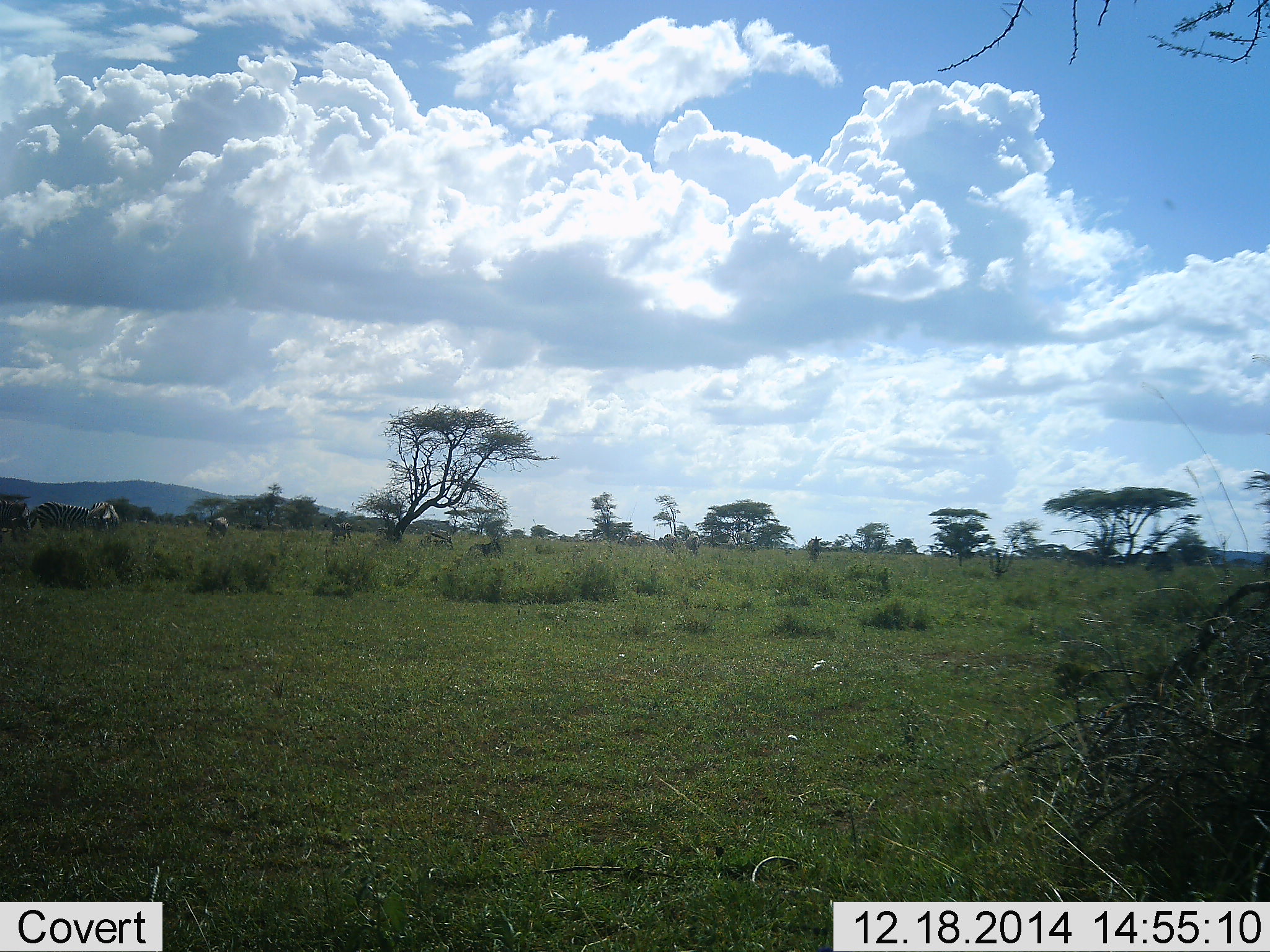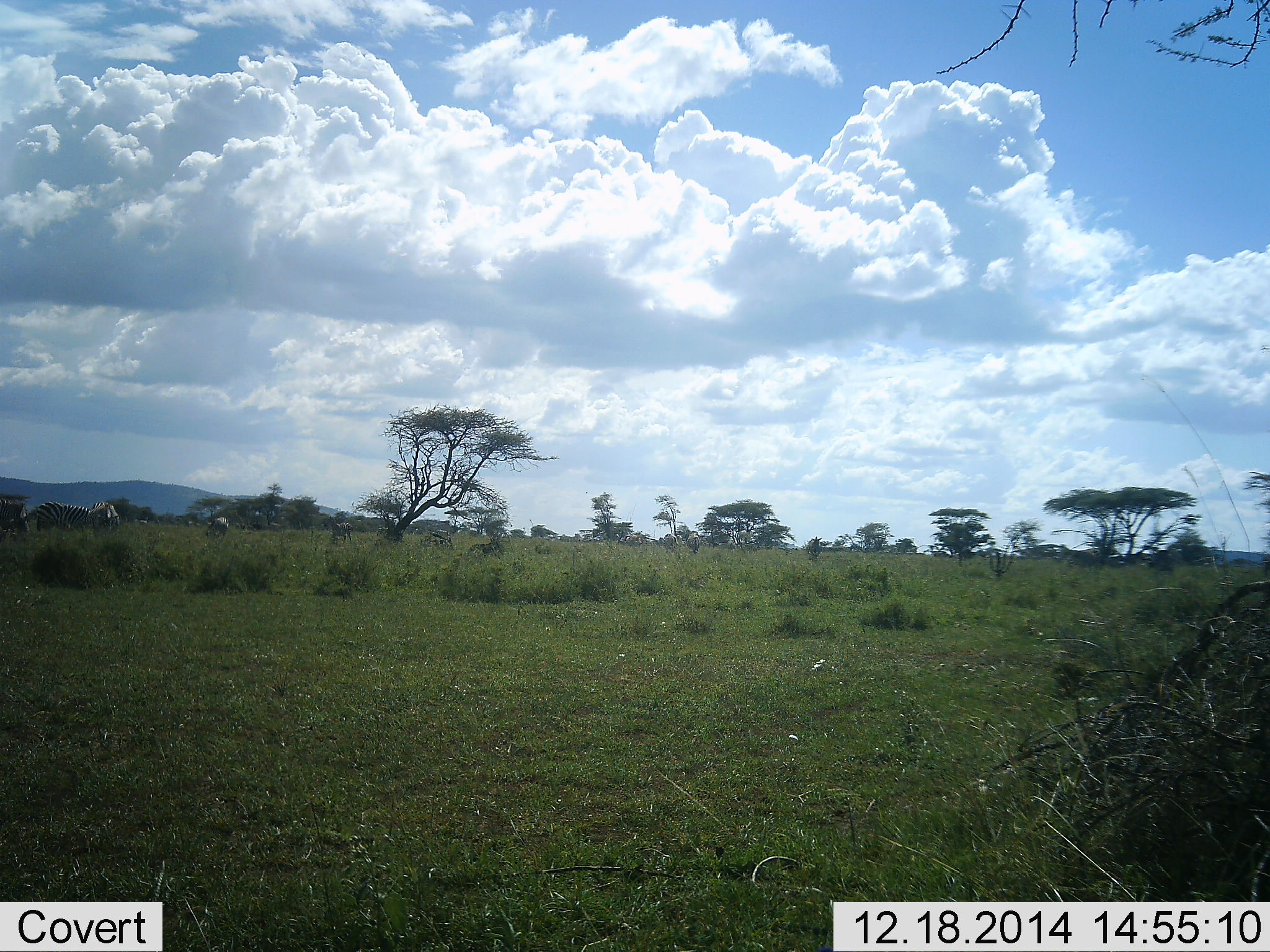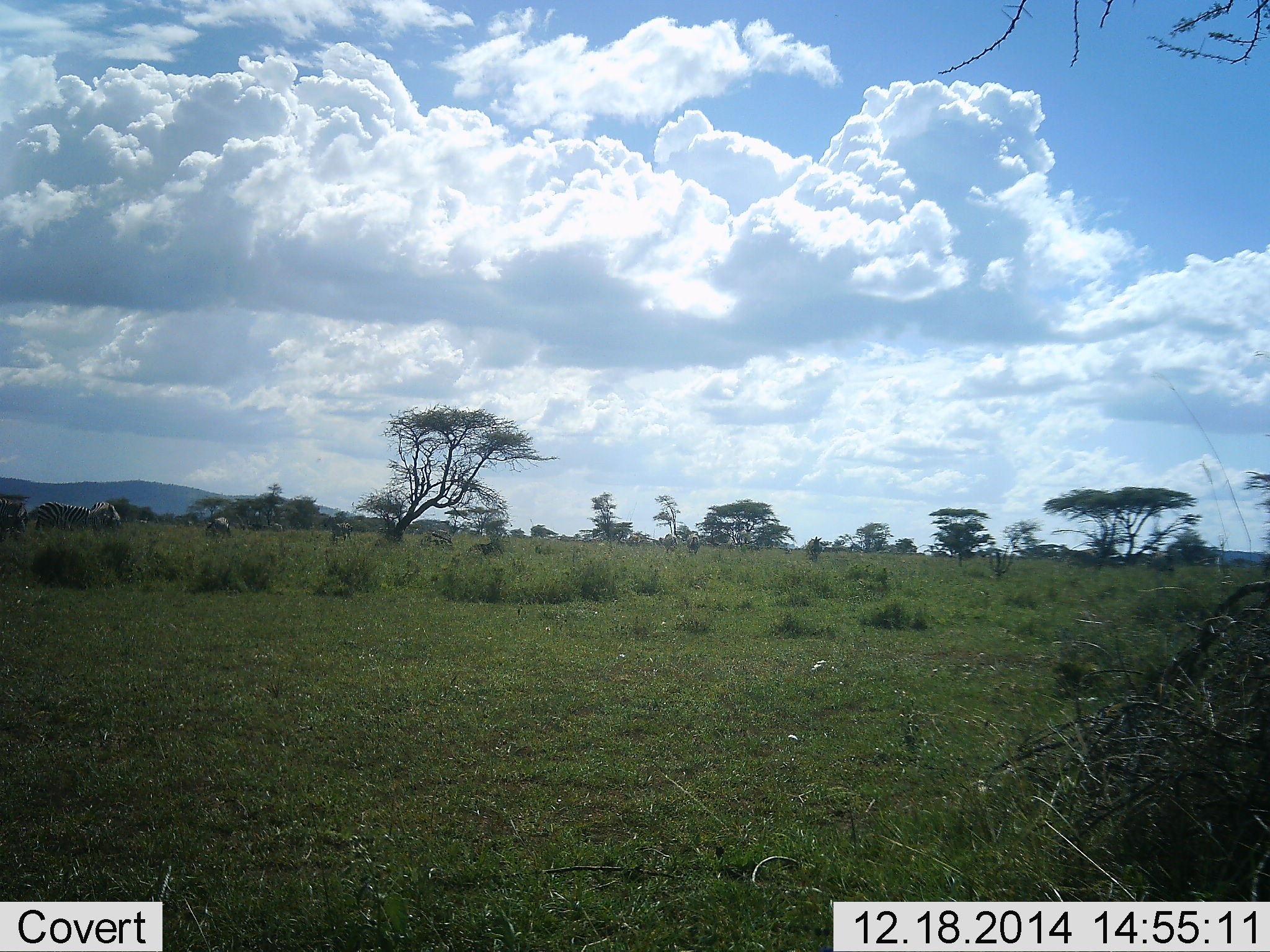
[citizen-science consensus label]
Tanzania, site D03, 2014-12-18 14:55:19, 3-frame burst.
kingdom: Animalia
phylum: Chordata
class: Mammalia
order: Perissodactyla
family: Equidae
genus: Equus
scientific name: Equus quagga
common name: plains zebra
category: zebra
Zebra (plains zebra) (Equus quagga), count 6. Behavior (volunteer vote fractions): standing 50%, resting 0%, moving 0%, interacting 0%. Young present (vote fraction): 0%. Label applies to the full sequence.